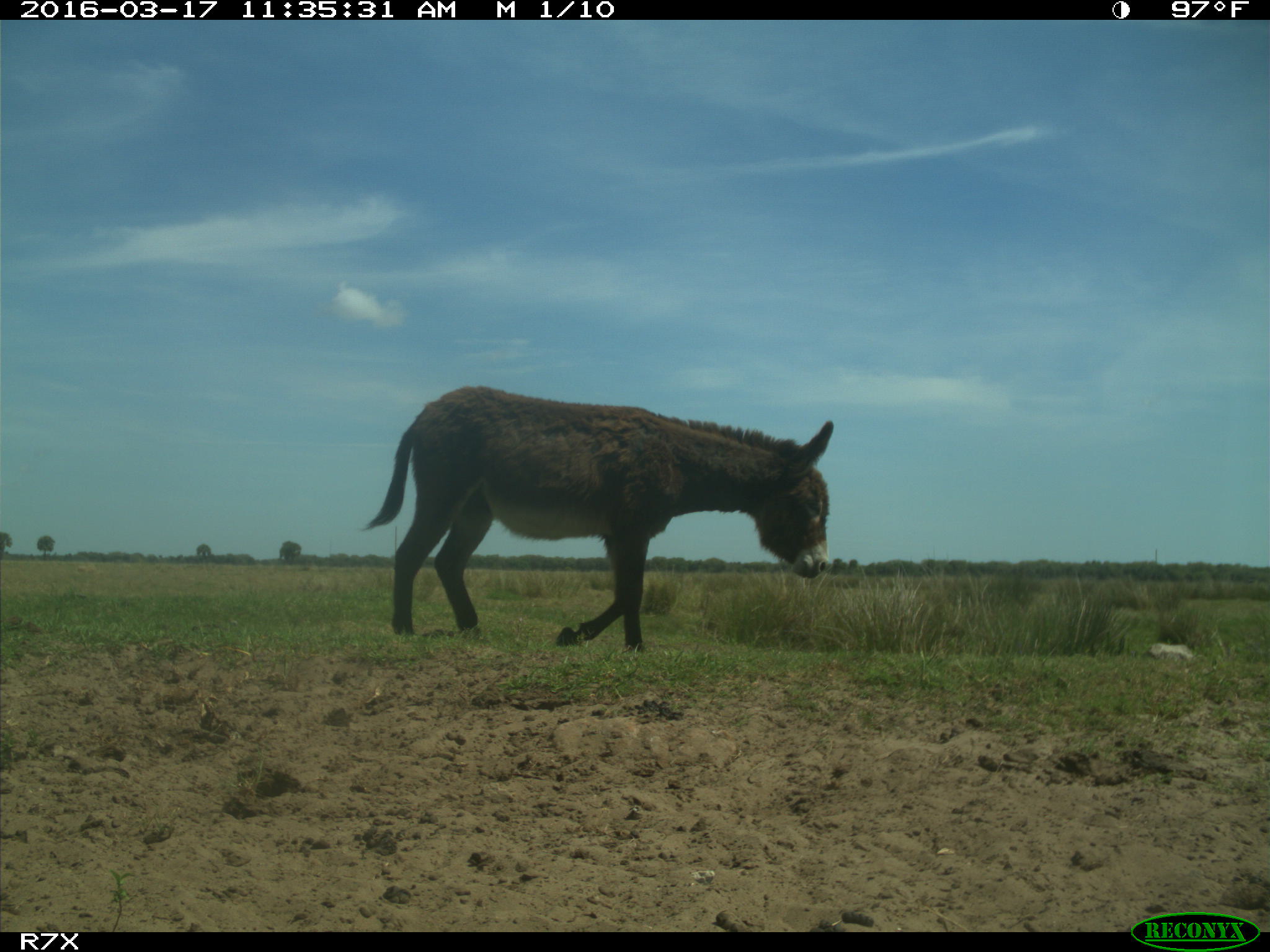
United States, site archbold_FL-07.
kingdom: Animalia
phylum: Chordata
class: Mammalia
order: Perissodactyla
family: Equidae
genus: Equus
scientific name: Equus africanus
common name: african wild ass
Equus africanus (african wild ass).